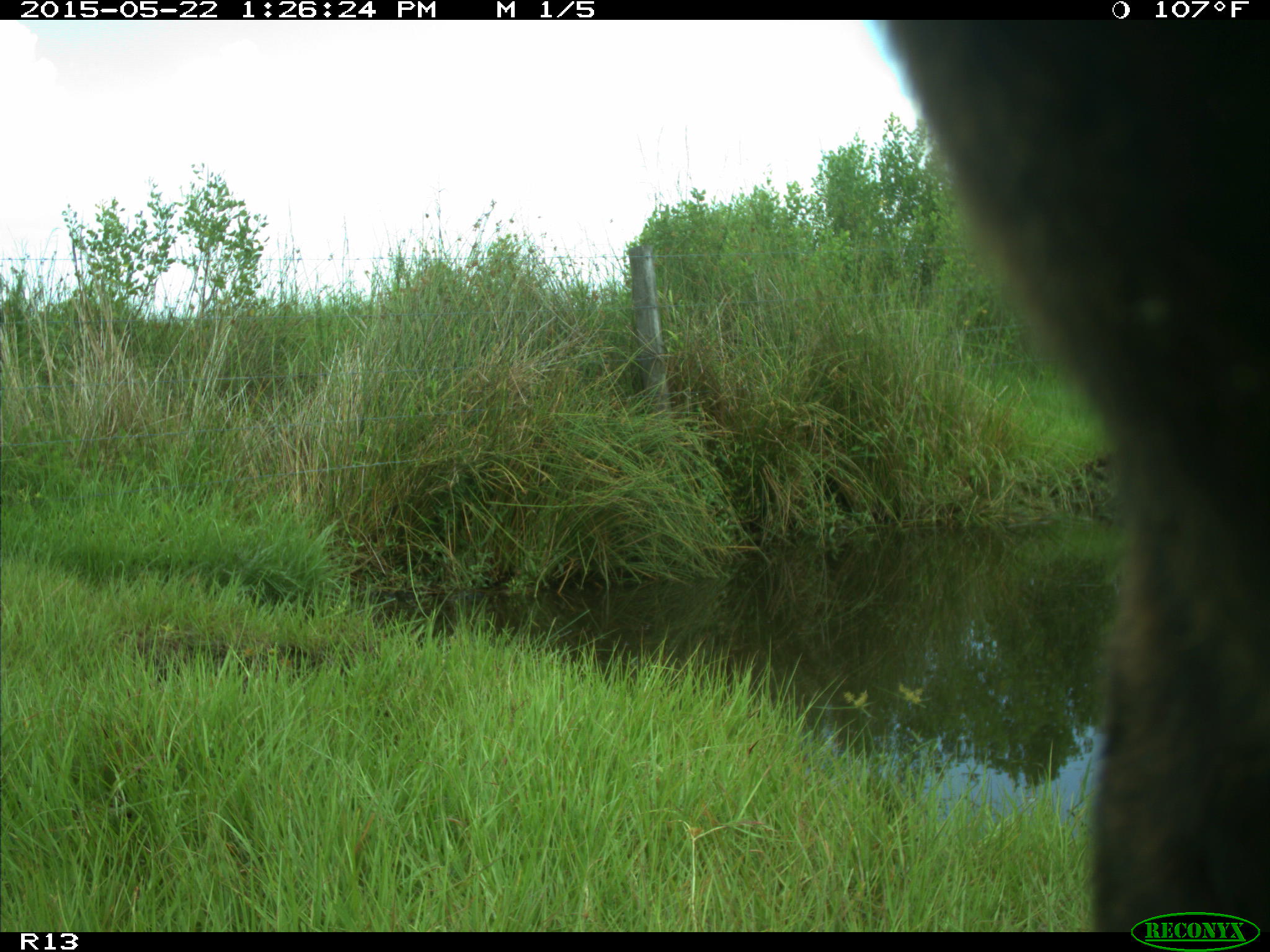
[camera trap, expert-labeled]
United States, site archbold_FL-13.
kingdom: Animalia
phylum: Chordata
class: Mammalia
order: Artiodactyla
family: Bovidae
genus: Bos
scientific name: Bos taurus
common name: domestic cow